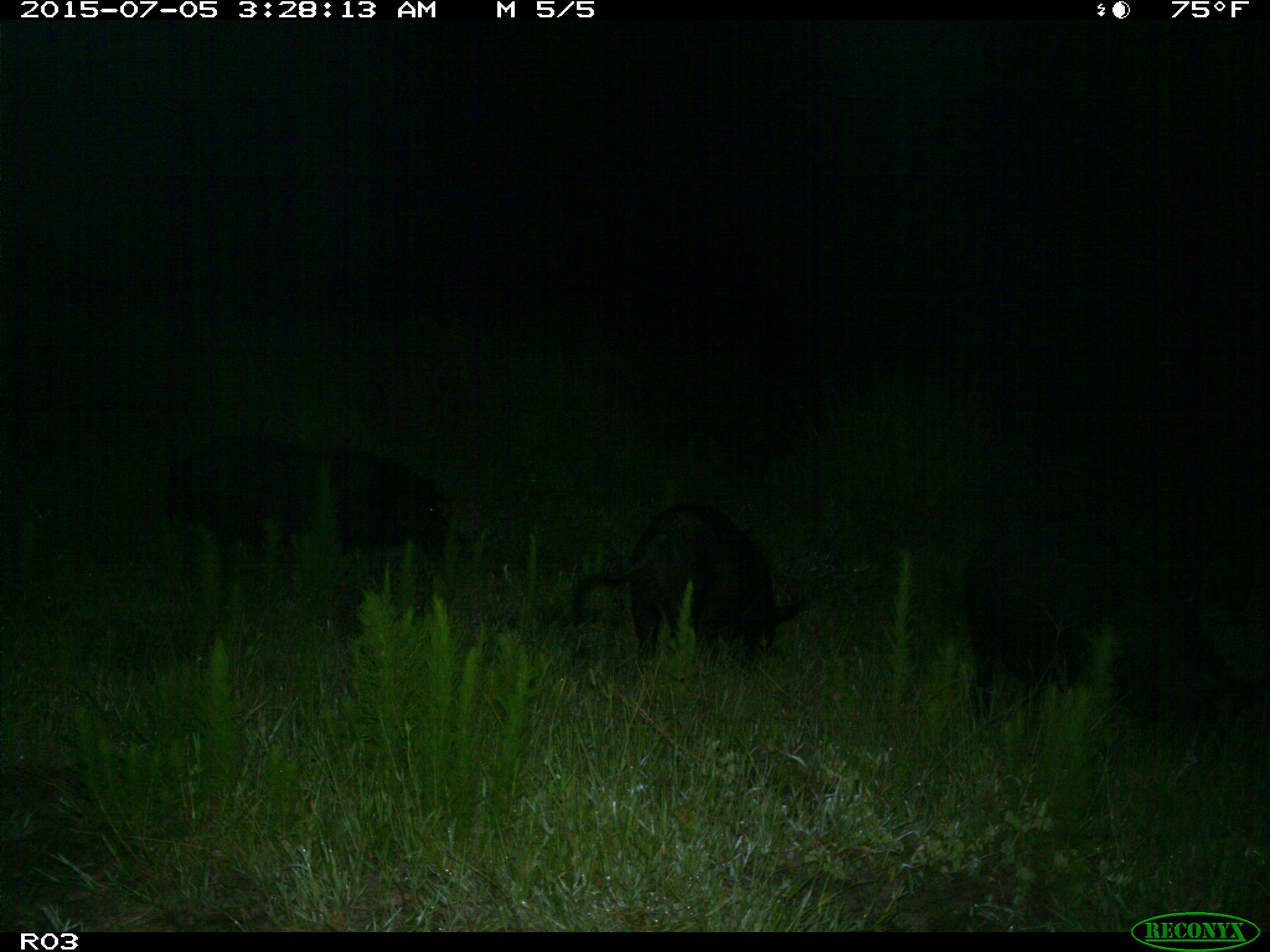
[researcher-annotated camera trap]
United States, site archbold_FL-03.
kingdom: Animalia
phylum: Chordata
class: Mammalia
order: Artiodactyla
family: Suidae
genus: Sus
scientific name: Sus scrofa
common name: wild boar